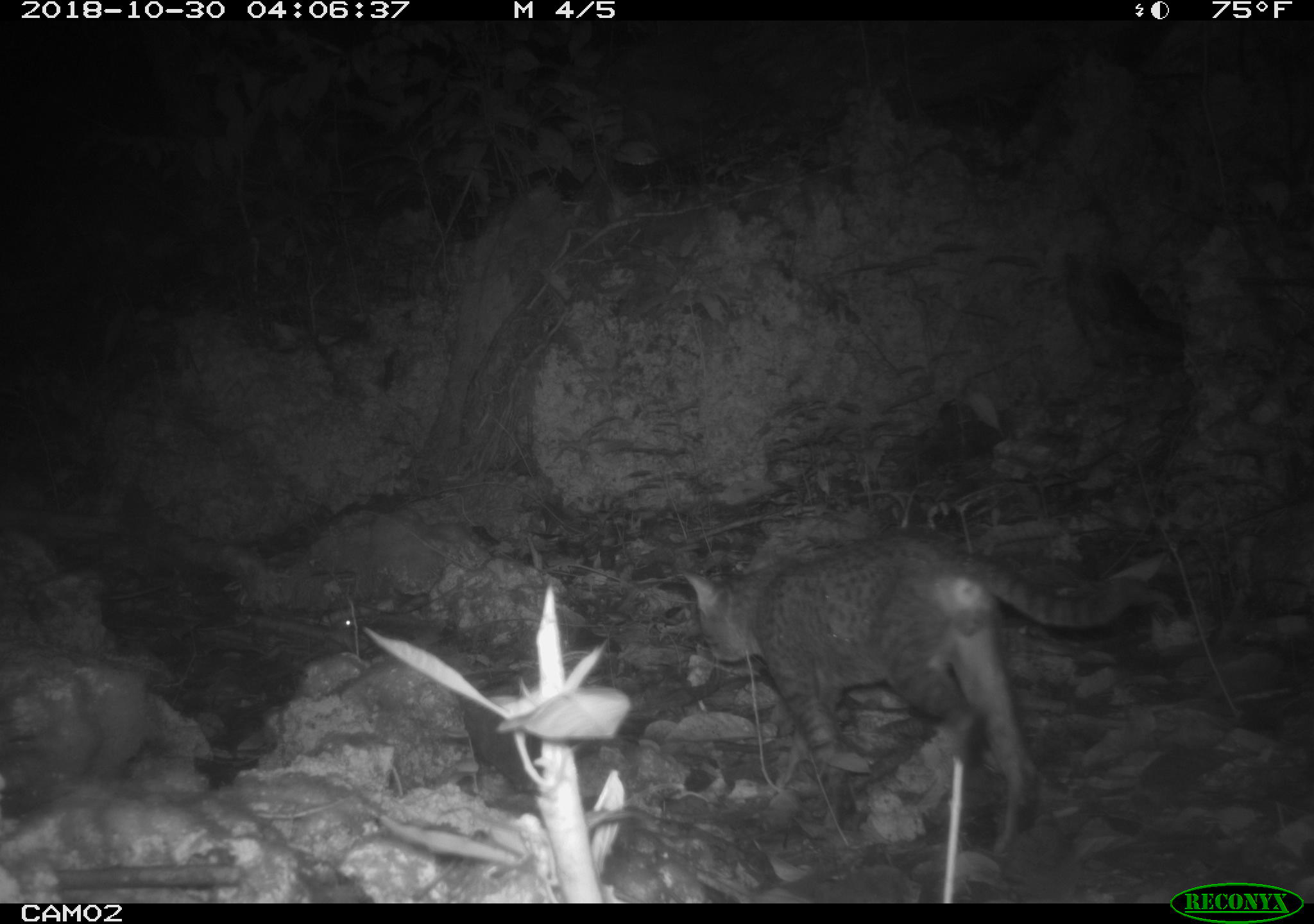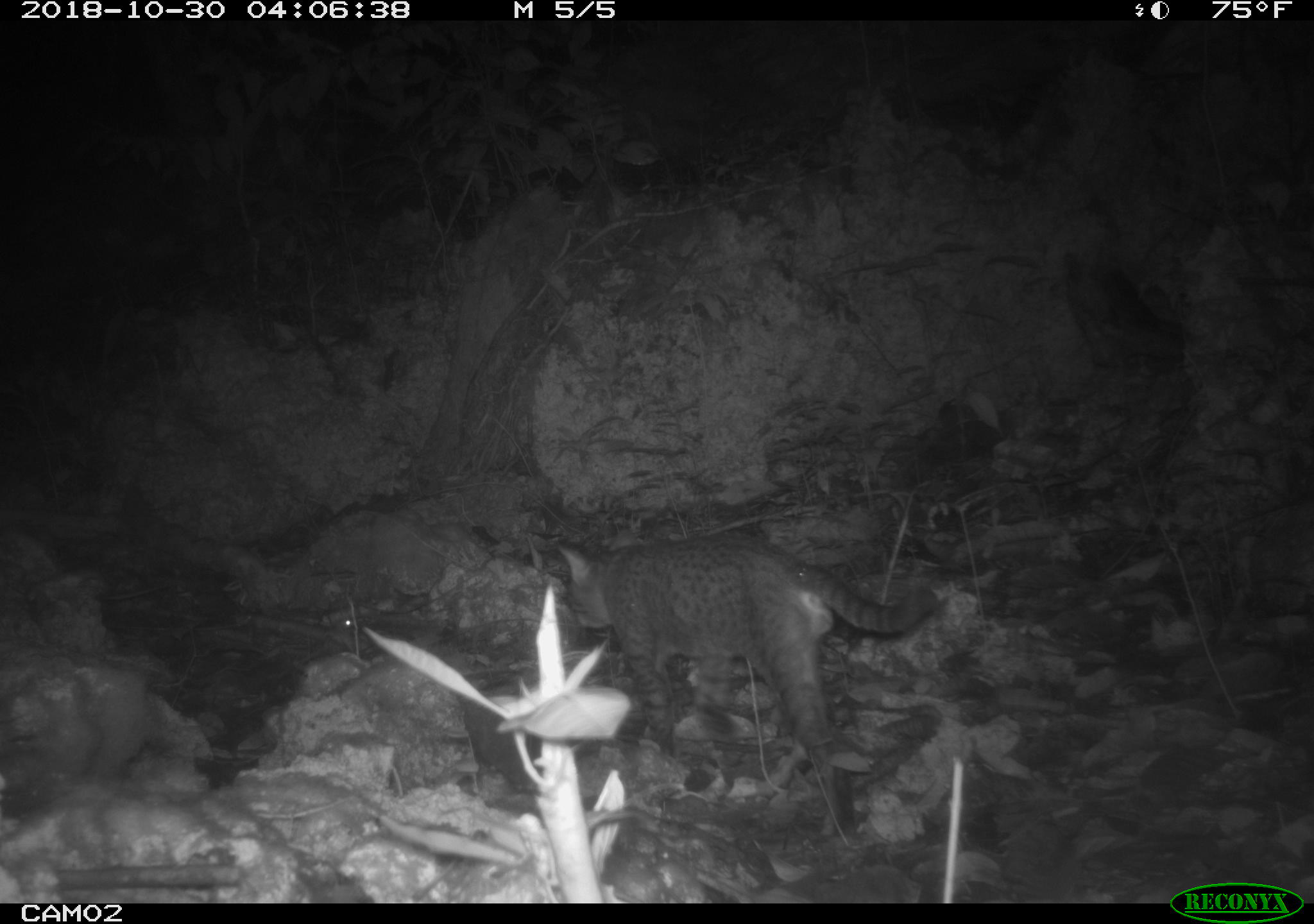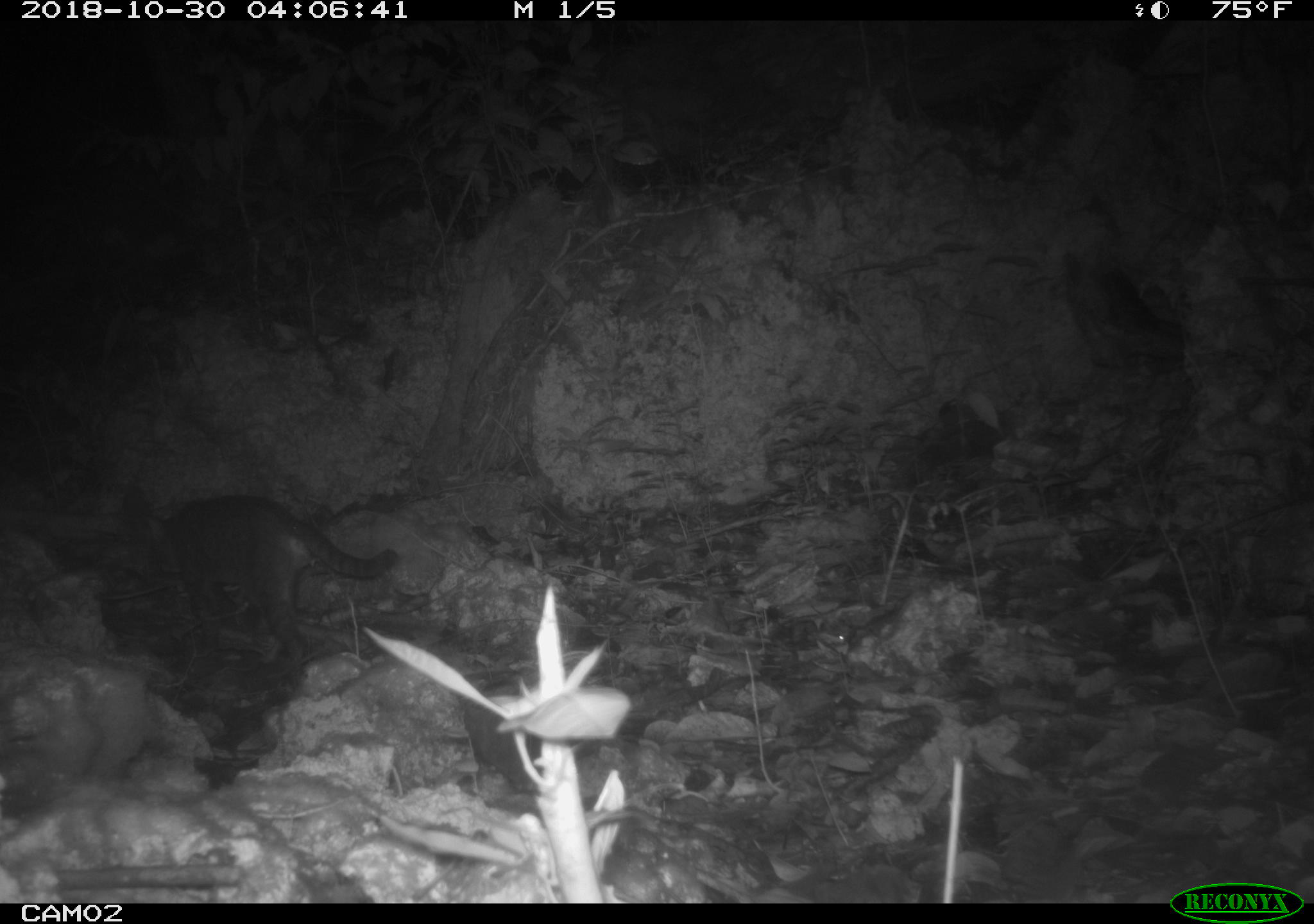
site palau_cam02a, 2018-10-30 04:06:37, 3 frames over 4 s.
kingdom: Animalia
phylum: Chordata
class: Mammalia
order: Carnivora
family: Felidae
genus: Felis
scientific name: Felis catus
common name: cat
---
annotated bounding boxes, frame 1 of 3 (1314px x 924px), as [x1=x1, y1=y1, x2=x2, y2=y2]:
cat: [x1=661, y1=532, x2=1163, y2=877]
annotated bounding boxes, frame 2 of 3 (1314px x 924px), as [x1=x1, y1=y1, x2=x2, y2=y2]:
cat: [x1=550, y1=535, x2=937, y2=825]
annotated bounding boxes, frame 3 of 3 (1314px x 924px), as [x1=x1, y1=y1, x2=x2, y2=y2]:
cat: [x1=110, y1=493, x2=396, y2=670]